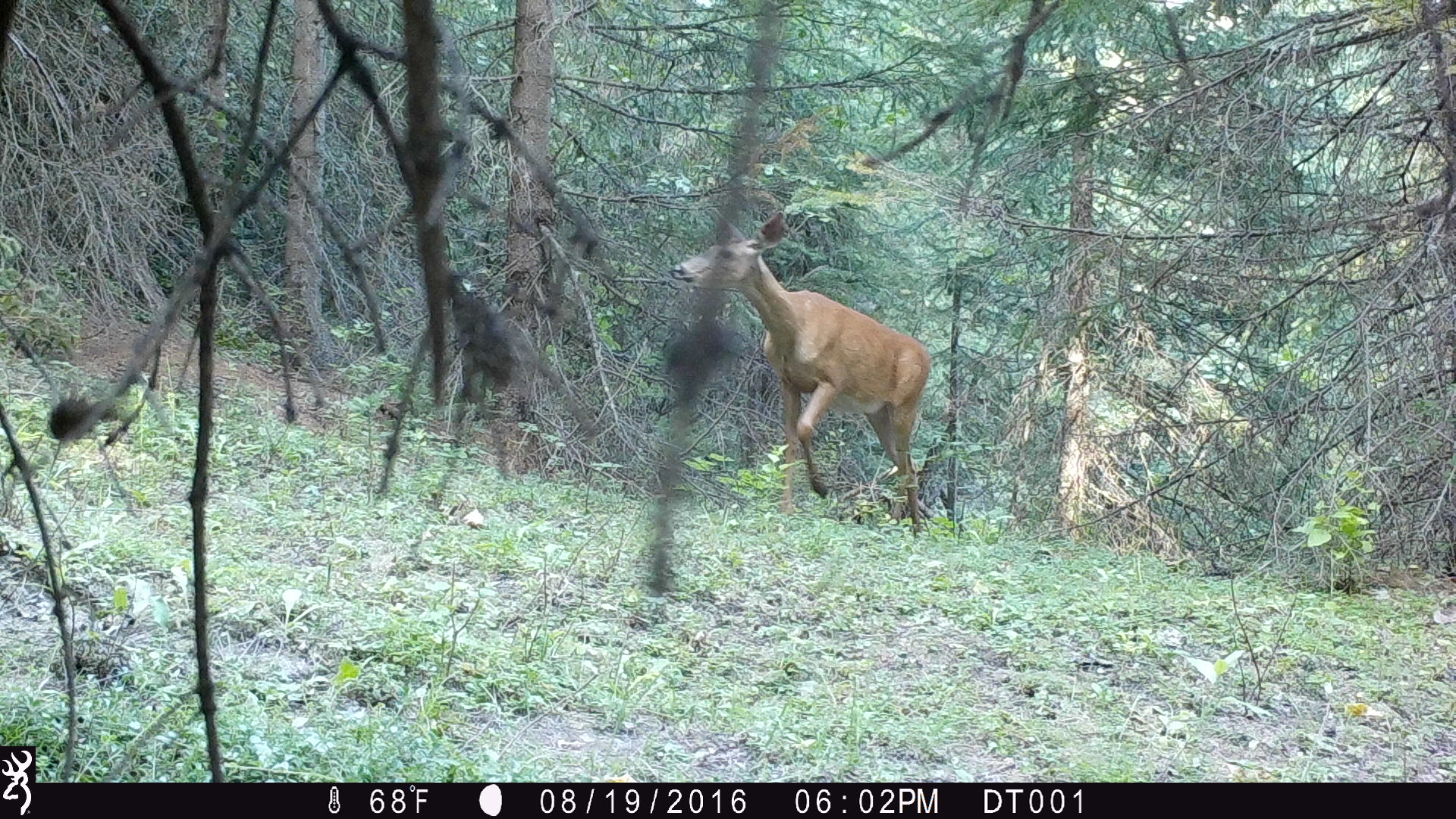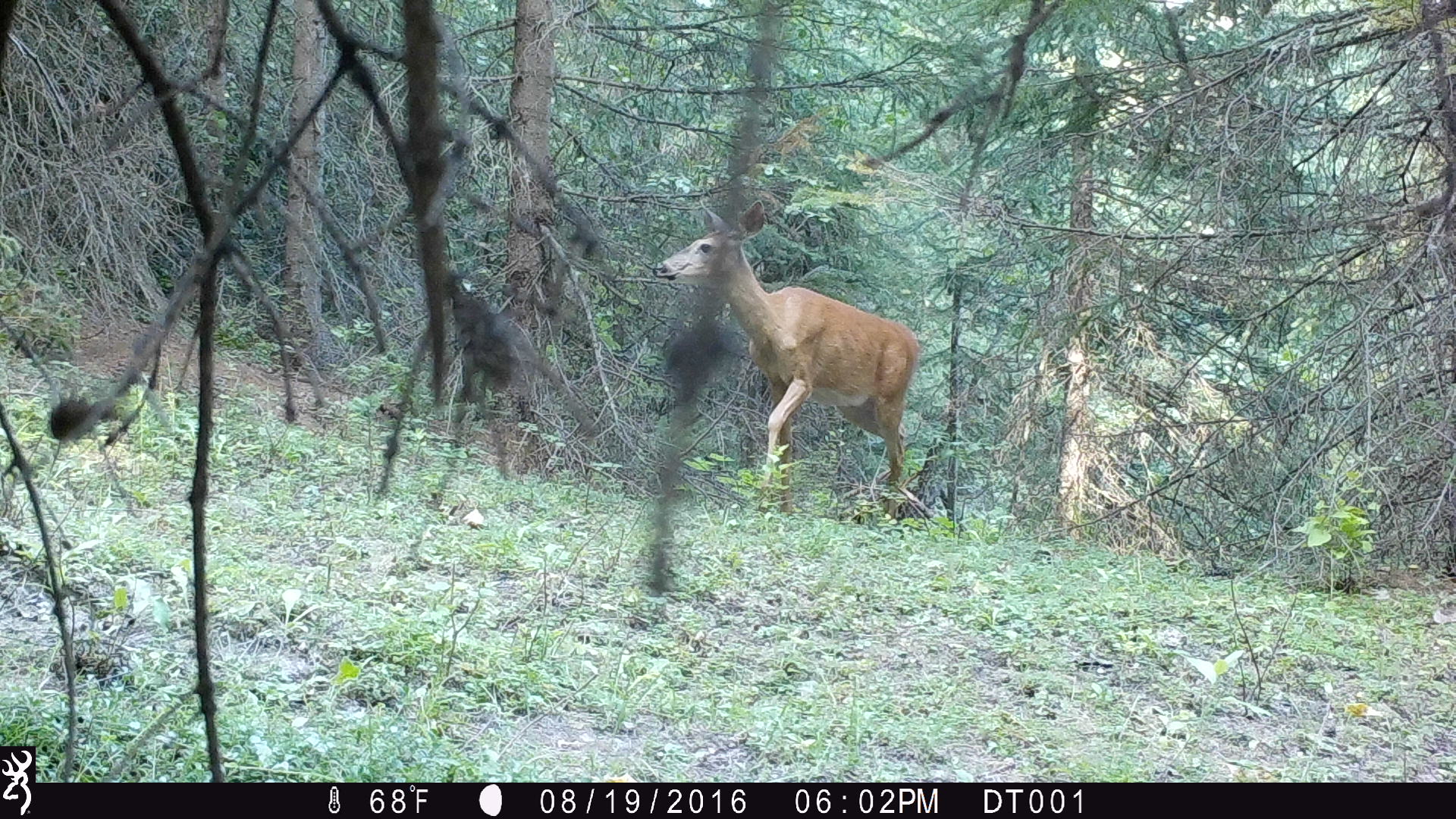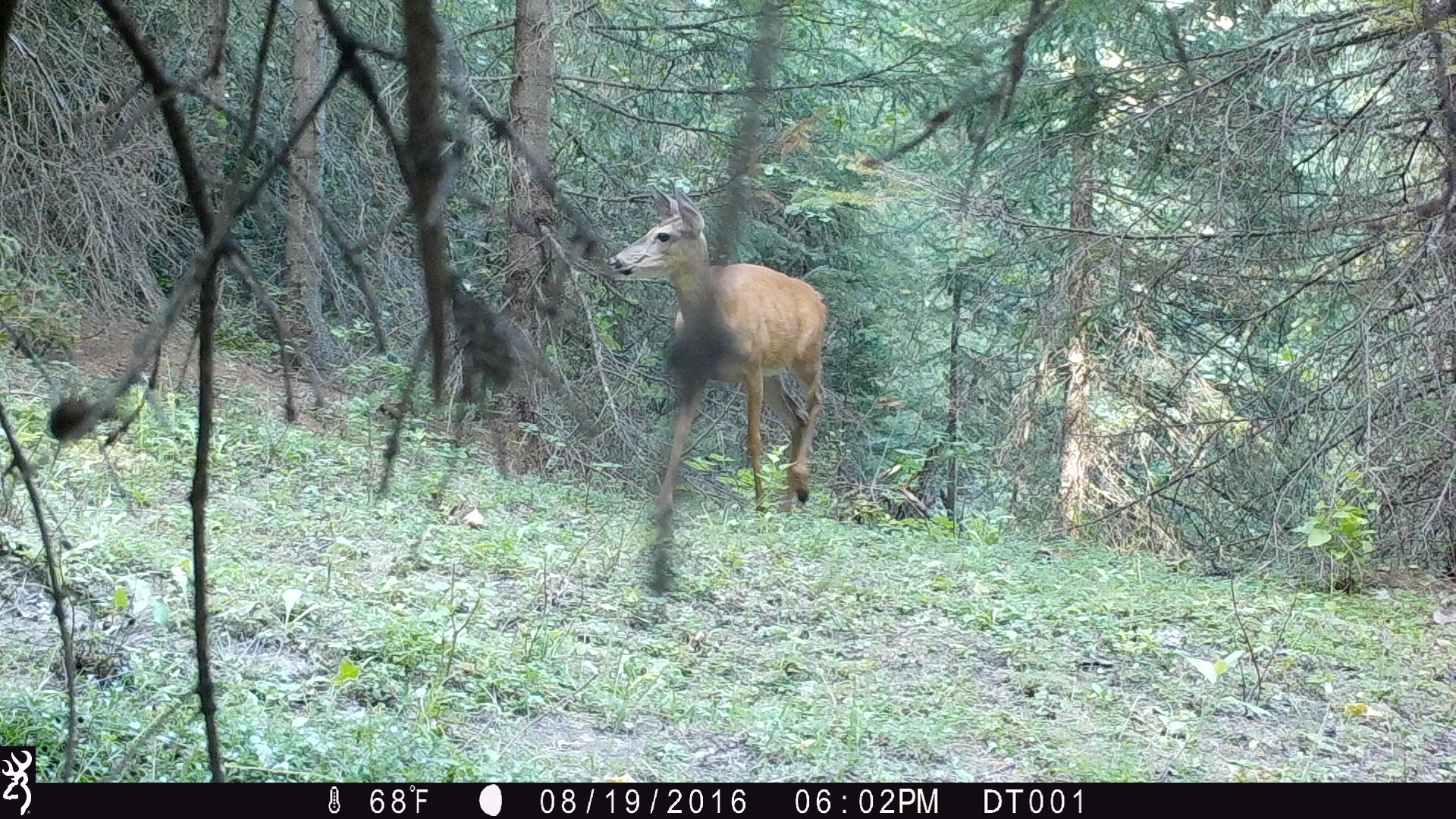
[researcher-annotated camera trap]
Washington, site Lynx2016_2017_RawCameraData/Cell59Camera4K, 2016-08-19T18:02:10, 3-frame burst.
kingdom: Animalia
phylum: Chordata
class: Mammalia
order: Artiodactyla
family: Cervidae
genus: Odocoileus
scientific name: Odocoileus virginianus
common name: white-tailed deer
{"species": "Odocoileus virginianus (white-tailed deer)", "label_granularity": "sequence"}